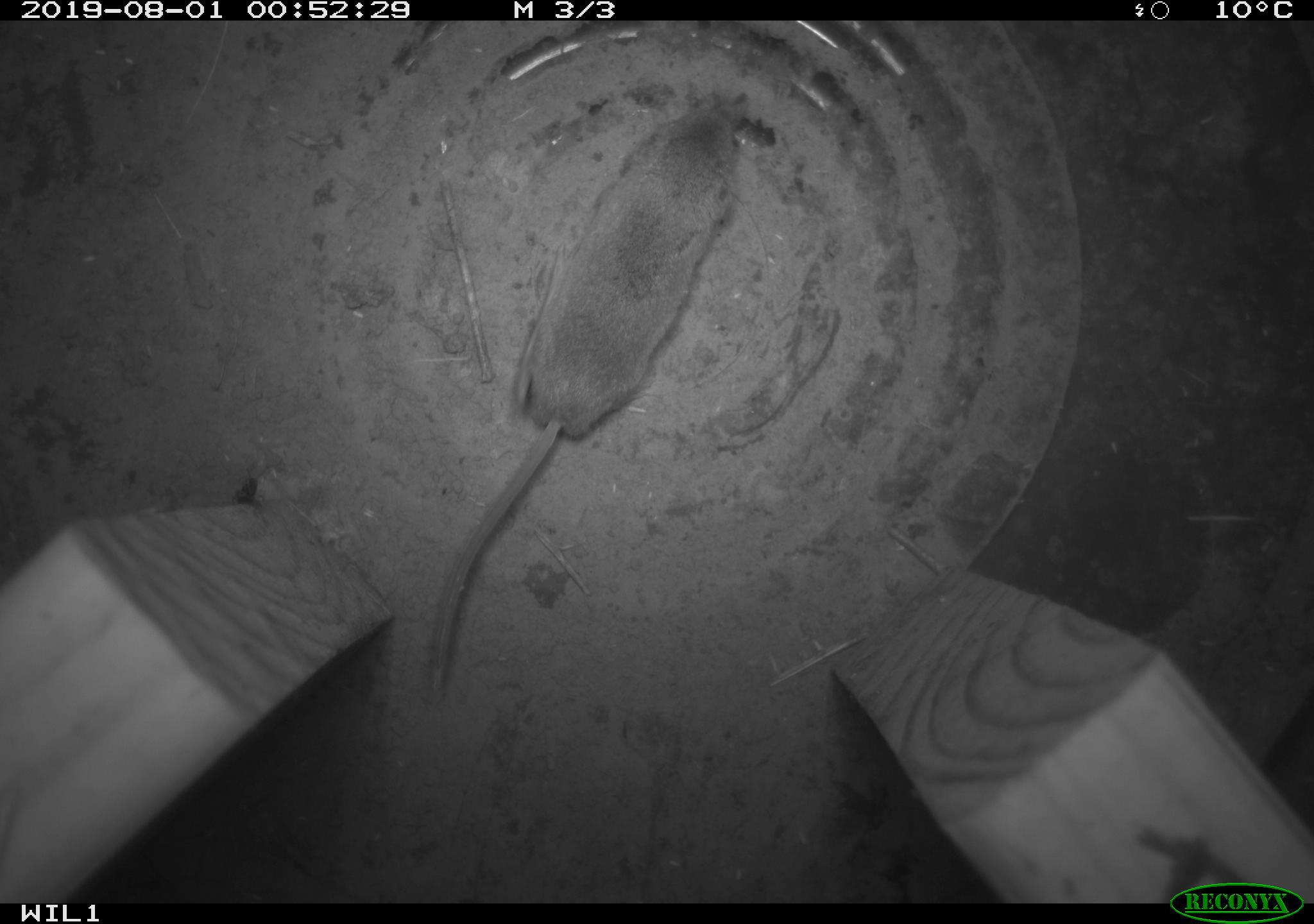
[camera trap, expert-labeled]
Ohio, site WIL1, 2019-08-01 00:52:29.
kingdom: Animalia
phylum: Chordata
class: Mammalia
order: Eulipotyphla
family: Soricidae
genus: Sorex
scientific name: Sorex cinereus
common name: masked shrew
Masked shrew (Sorex cinereus).